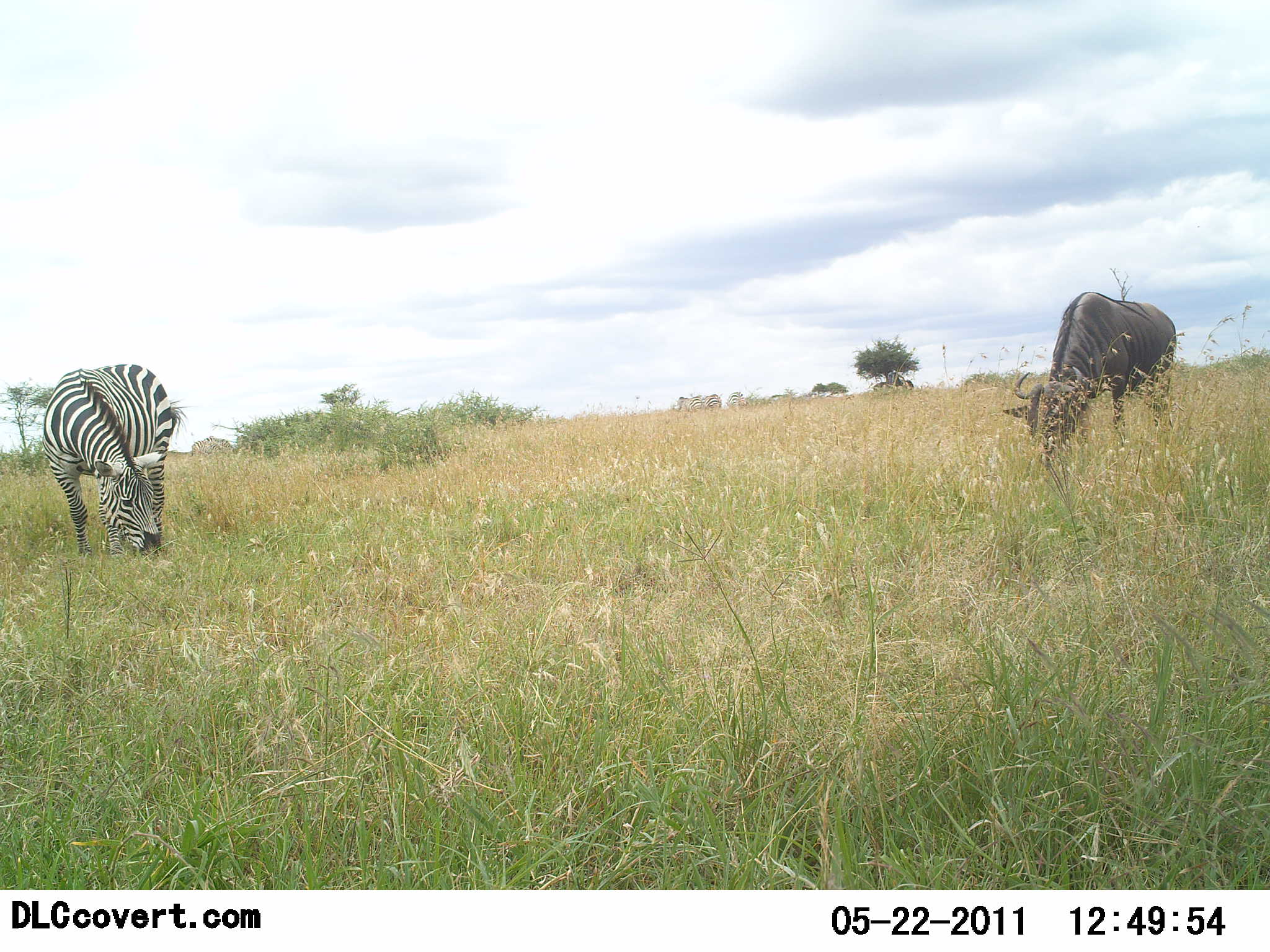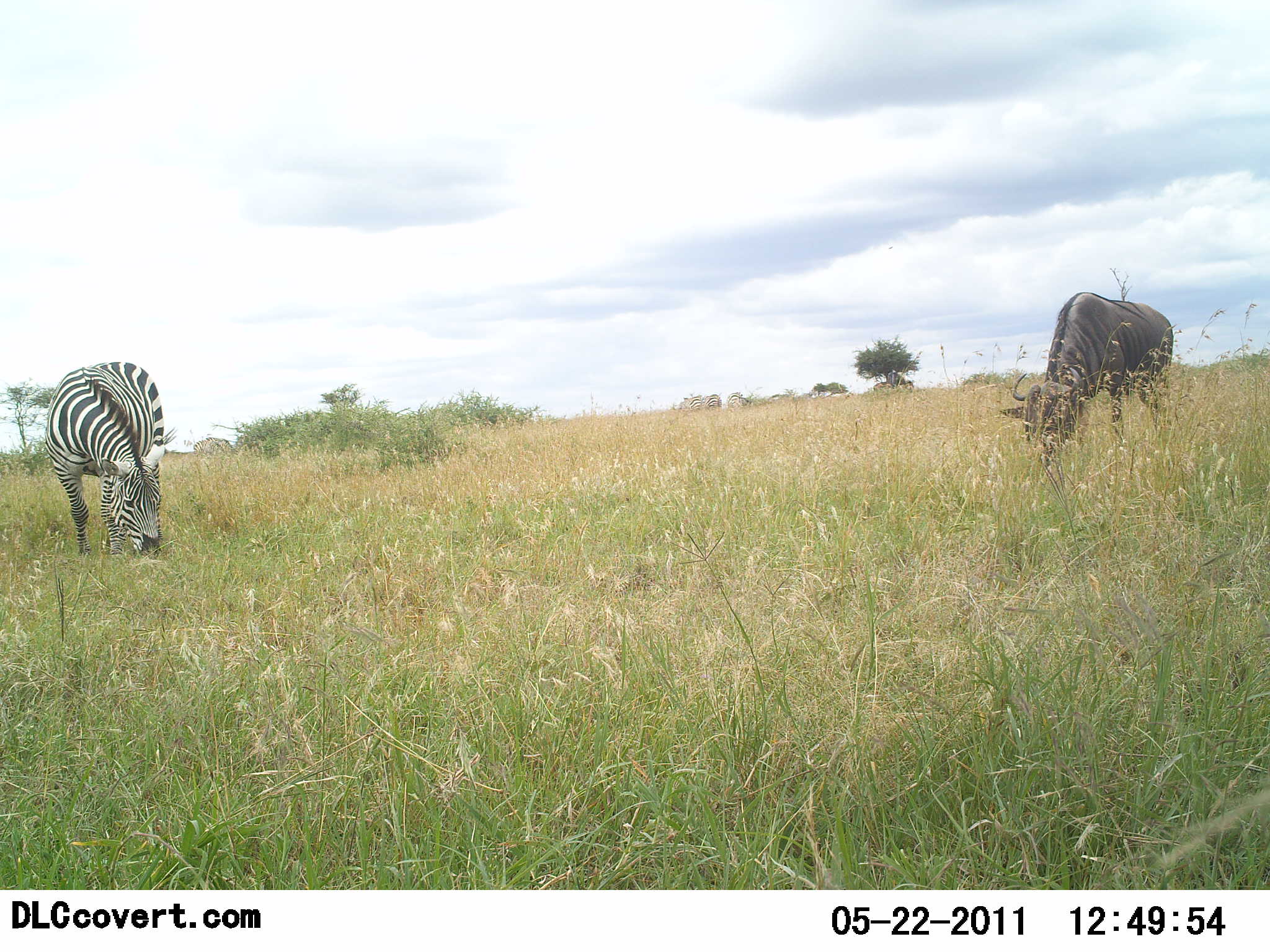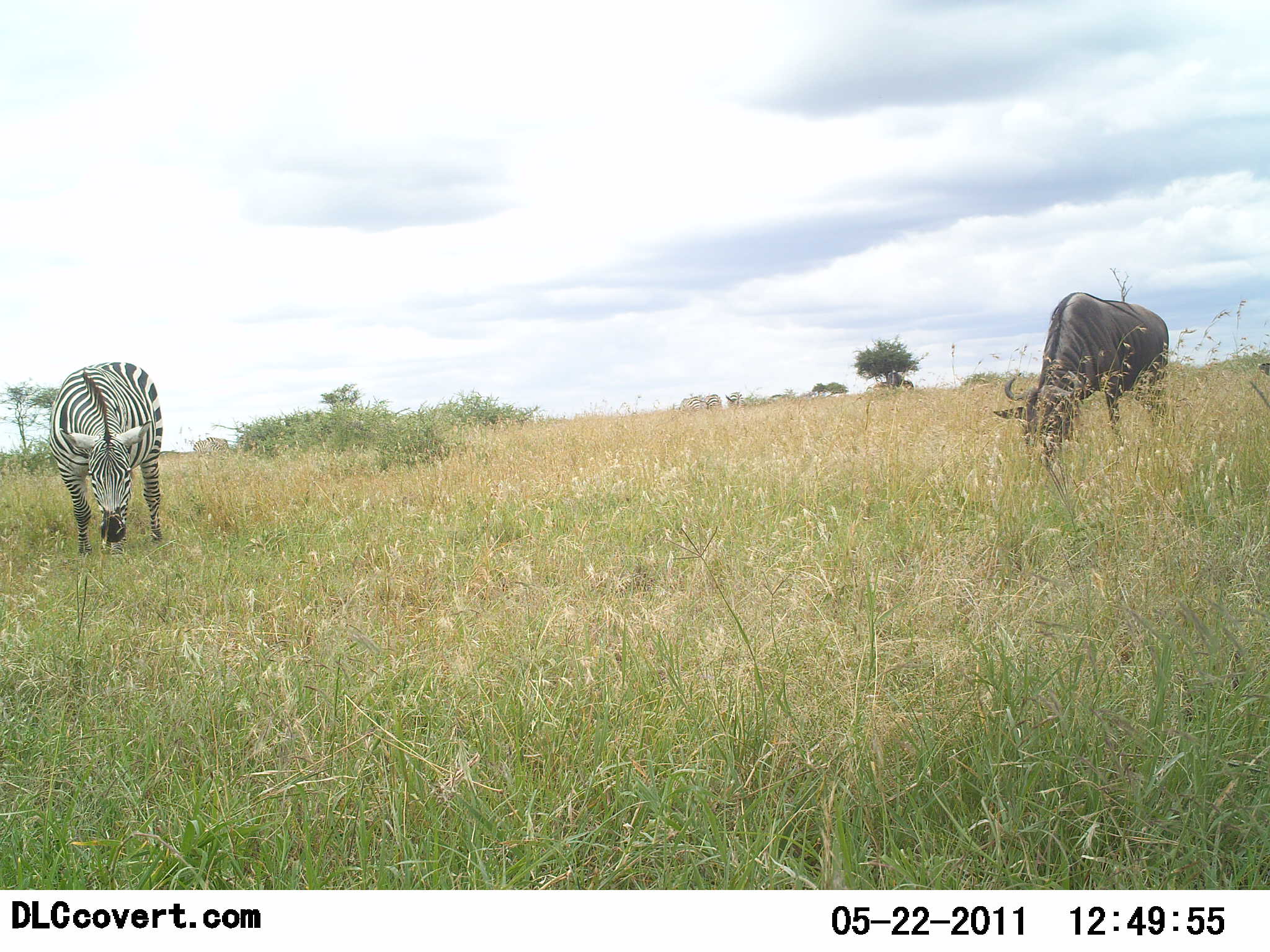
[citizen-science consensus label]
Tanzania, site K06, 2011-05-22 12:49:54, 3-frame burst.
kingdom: Animalia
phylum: Chordata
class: Mammalia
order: Artiodactyla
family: Bovidae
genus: Connochaetes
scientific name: Connochaetes taurinus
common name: blue wildebeest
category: wildebeest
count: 1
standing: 7%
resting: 0%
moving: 0%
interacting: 0%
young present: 0%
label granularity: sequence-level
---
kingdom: Animalia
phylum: Chordata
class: Mammalia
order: Perissodactyla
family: Equidae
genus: Equus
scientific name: Equus quagga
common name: plains zebra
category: zebra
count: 1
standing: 13%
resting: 0%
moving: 0%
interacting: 0%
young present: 0%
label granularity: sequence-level